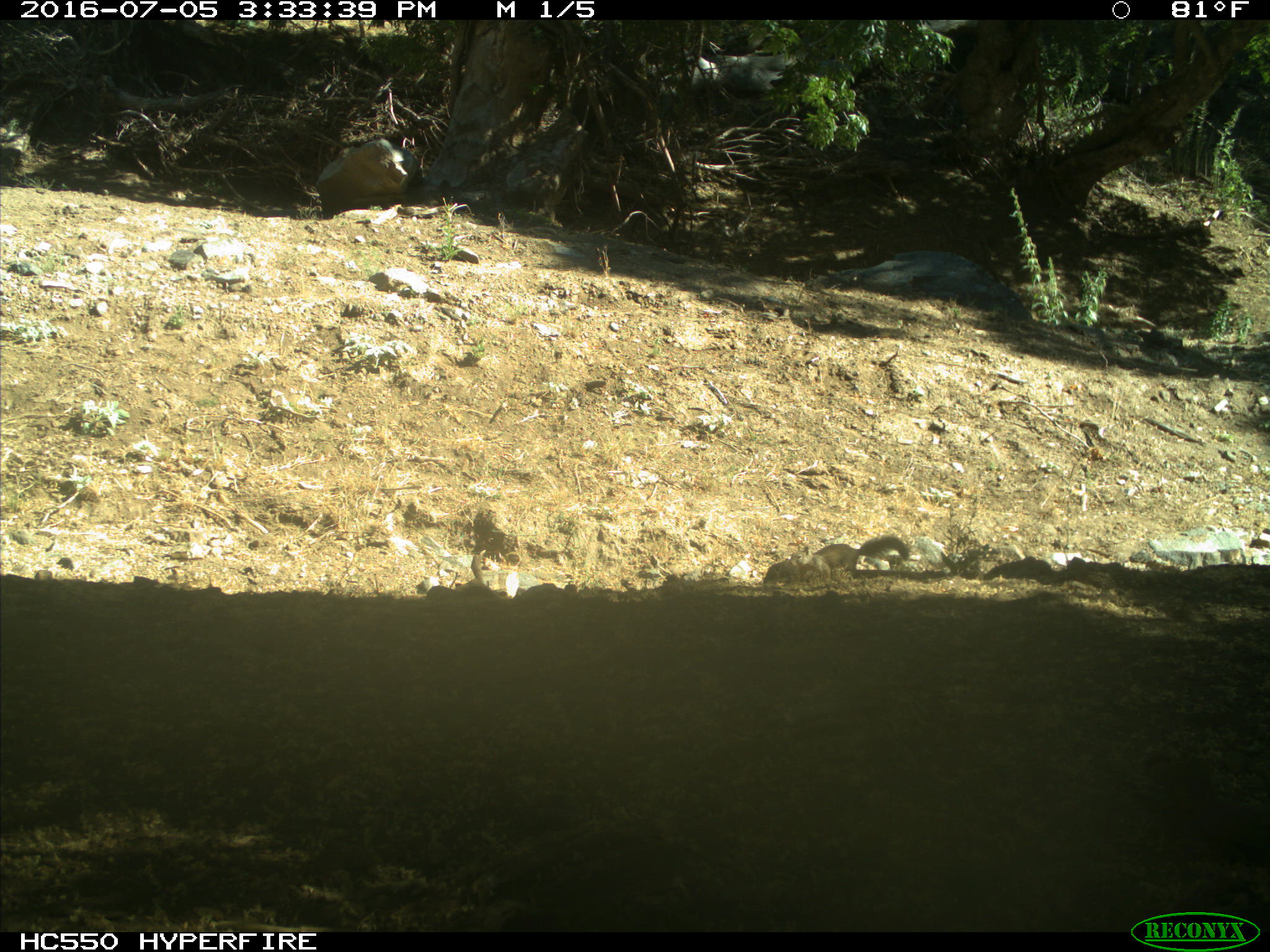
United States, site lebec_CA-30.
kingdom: Animalia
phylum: Chordata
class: Mammalia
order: Rodentia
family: Sciuridae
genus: Otospermophilus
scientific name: Otospermophilus beecheyi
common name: california ground squirrel